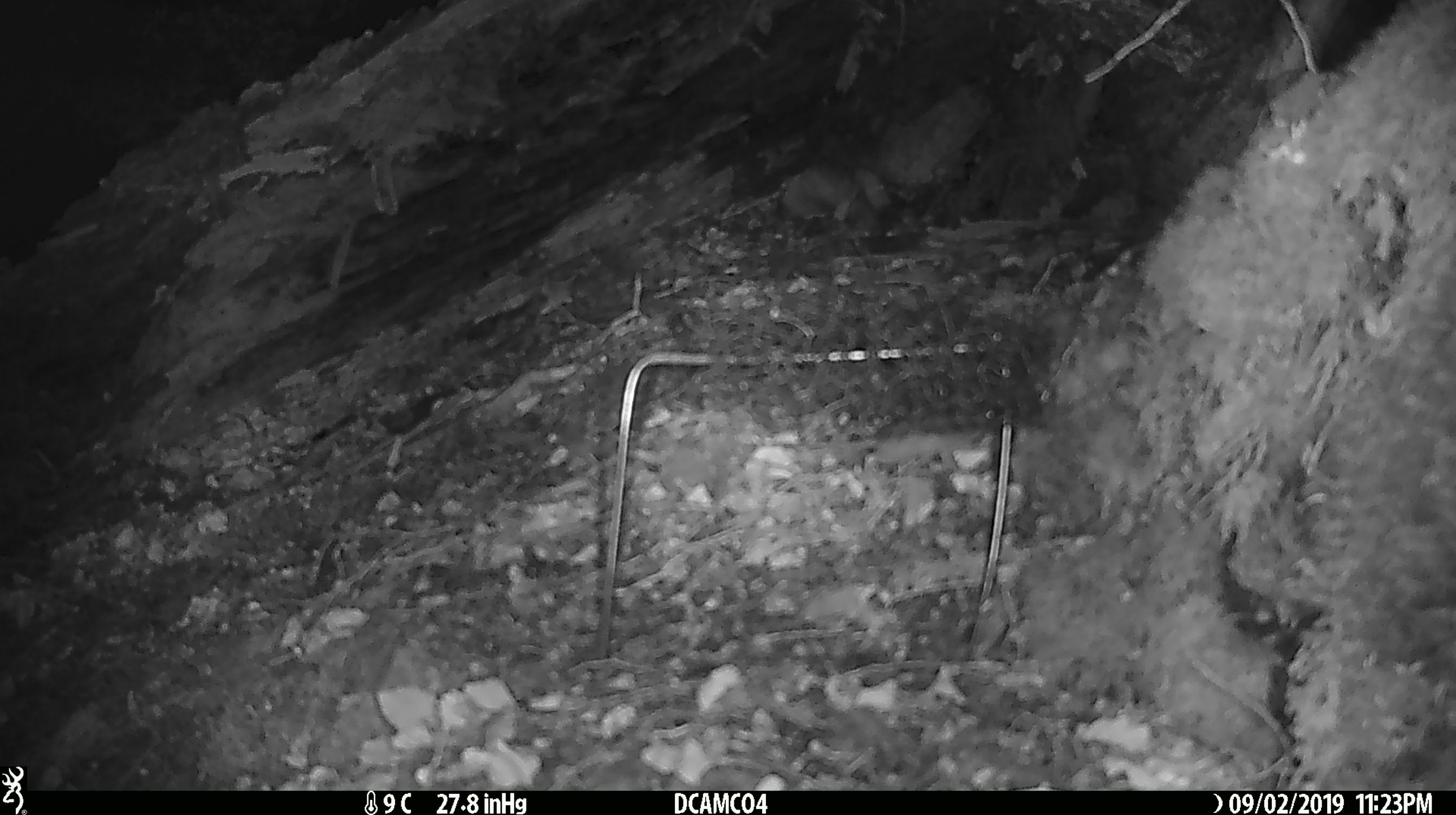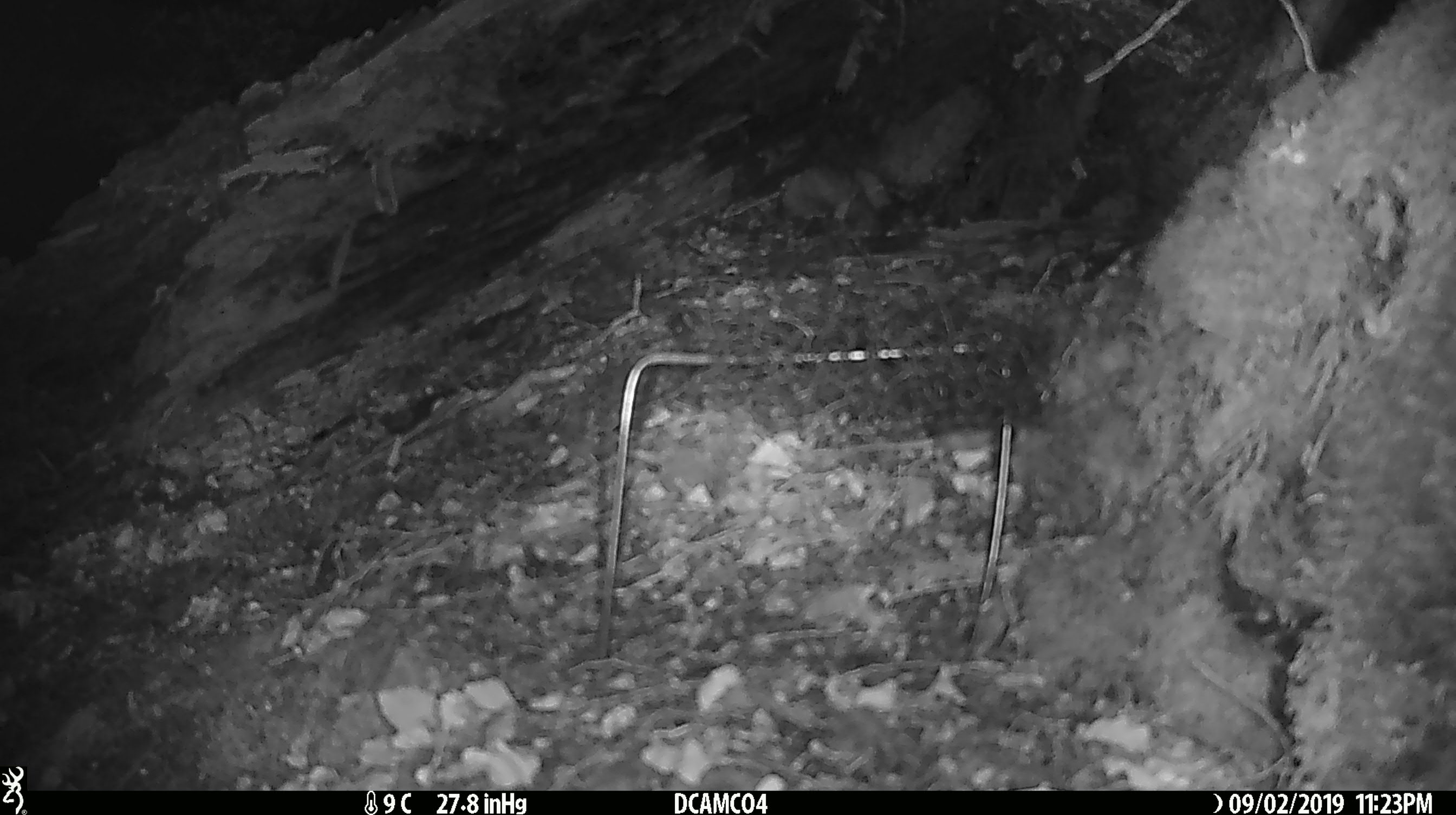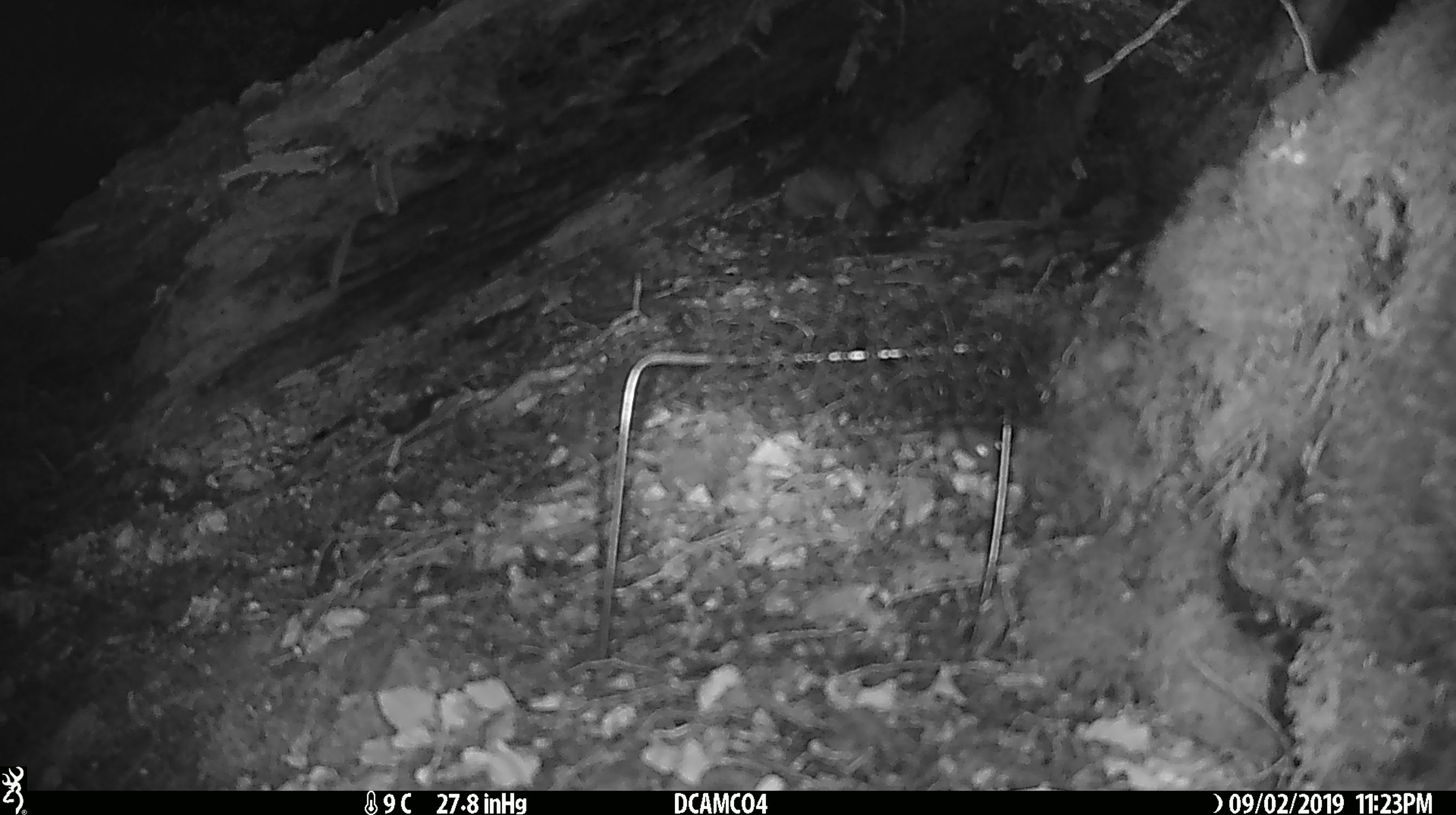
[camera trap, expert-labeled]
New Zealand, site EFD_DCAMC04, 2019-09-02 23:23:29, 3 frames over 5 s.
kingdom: Animalia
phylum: Chordata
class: Mammalia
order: Rodentia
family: Muridae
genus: Mus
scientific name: Mus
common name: mouse